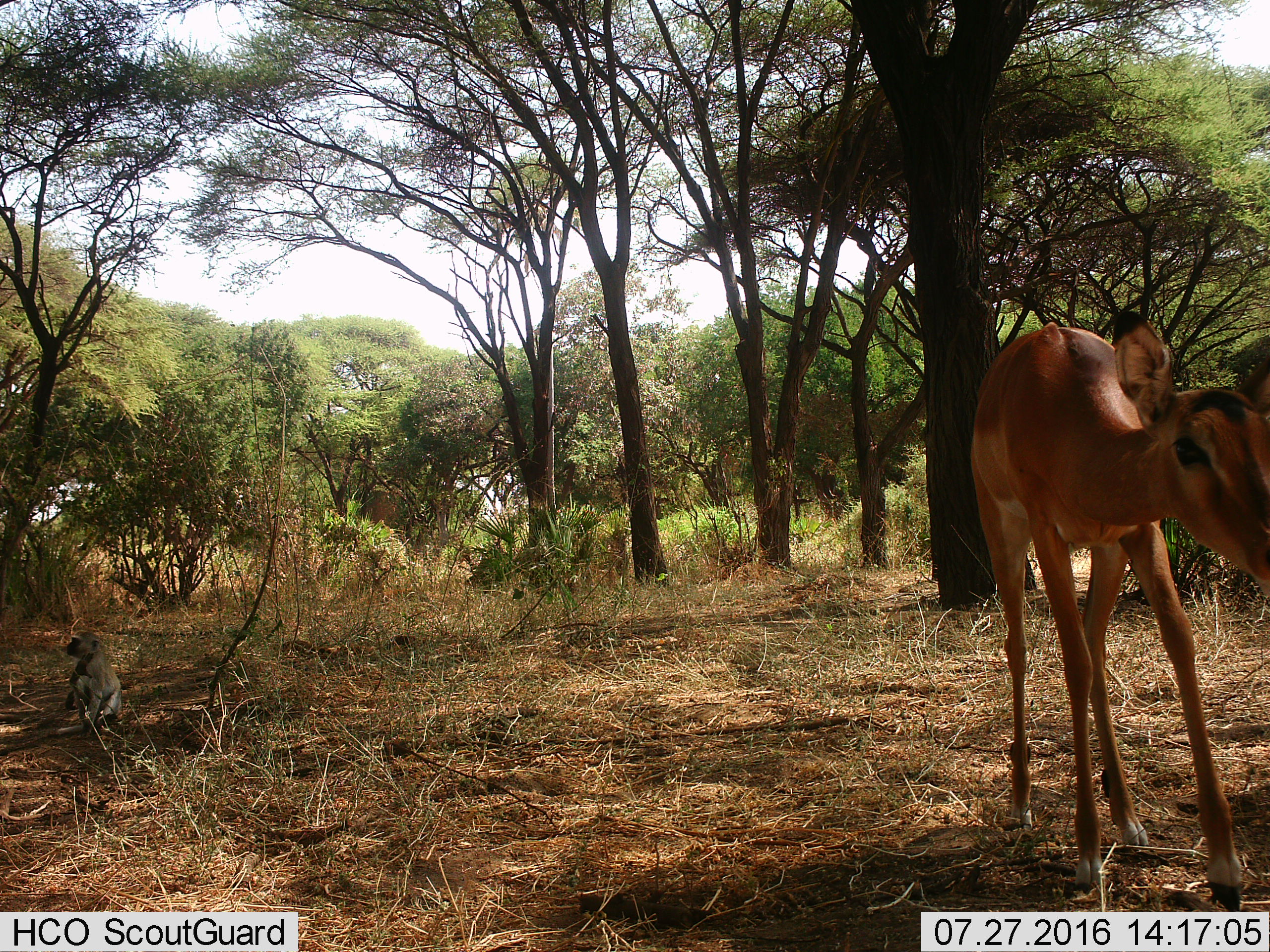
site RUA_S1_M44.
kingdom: Animalia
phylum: Chordata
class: Mammalia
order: Artiodactyla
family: Bovidae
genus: Aepyceros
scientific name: Aepyceros melampus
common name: impala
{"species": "impala (Aepyceros melampus)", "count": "1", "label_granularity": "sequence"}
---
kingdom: Animalia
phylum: Chordata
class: Mammalia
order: Primates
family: Cercopithecidae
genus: Chlorocebus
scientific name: Chlorocebus pygerythrus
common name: vervet monkey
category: monkeyvervet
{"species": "monkeyvervet (vervet monkey) (Chlorocebus pygerythrus)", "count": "1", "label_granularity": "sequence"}